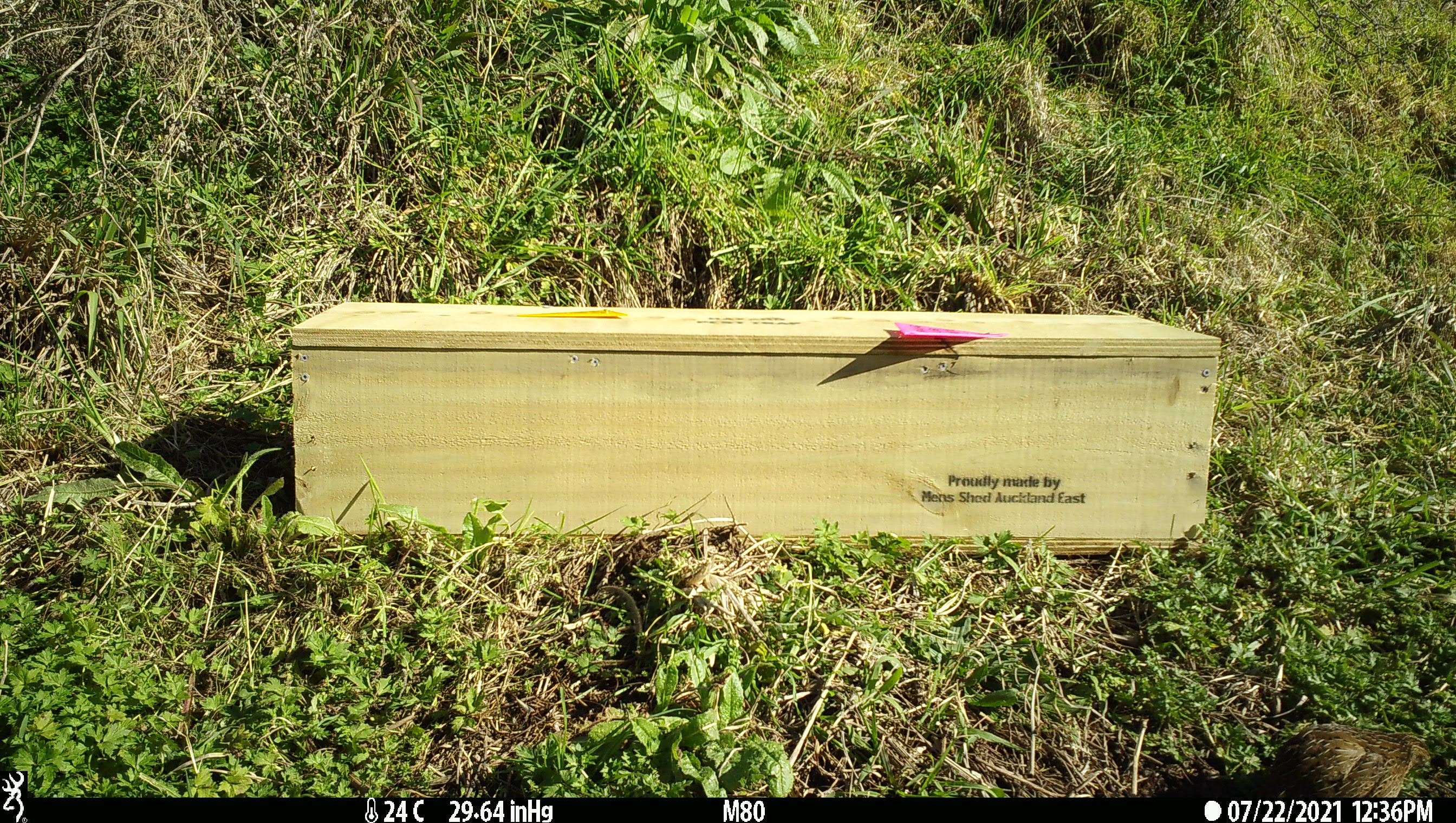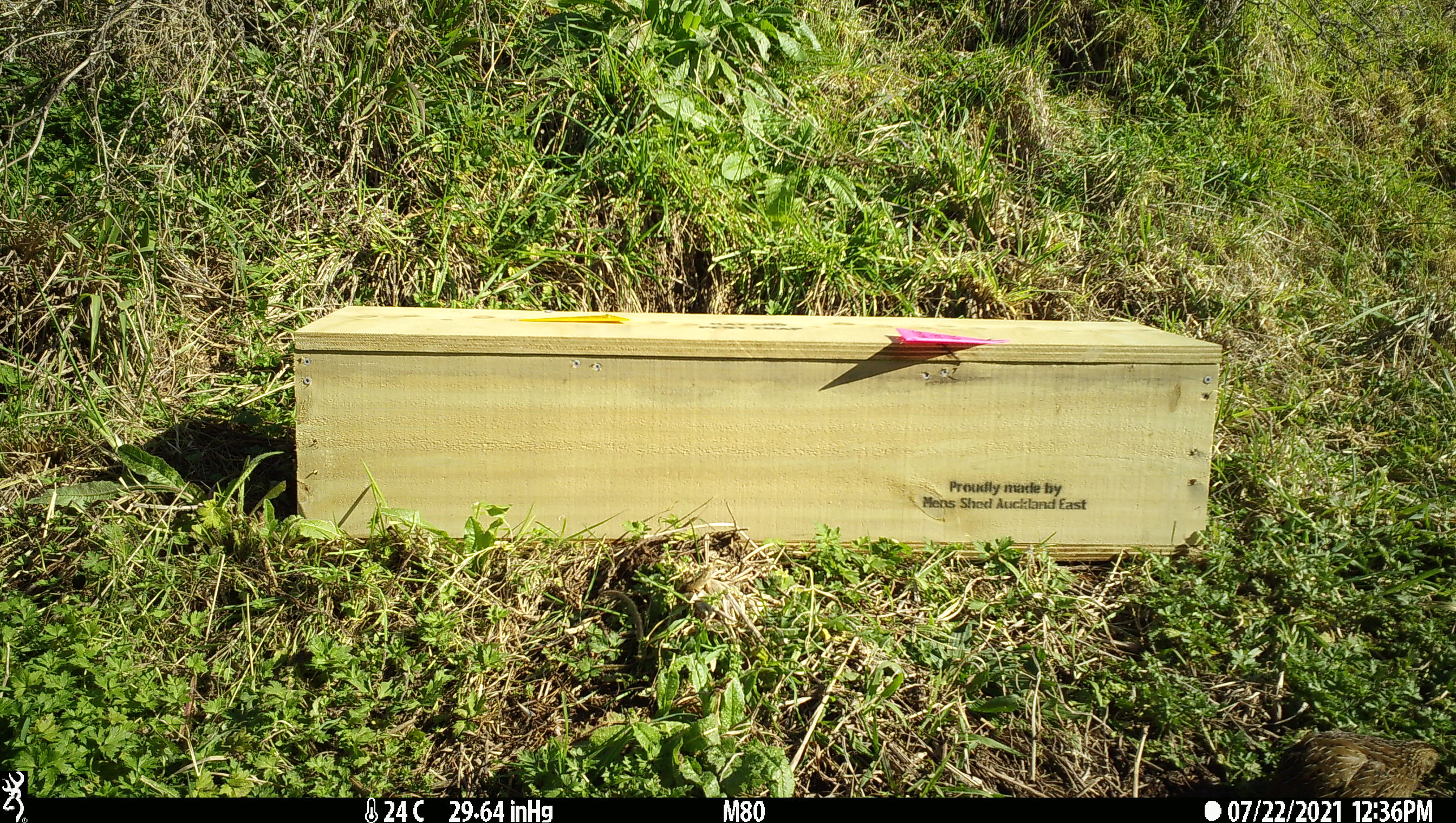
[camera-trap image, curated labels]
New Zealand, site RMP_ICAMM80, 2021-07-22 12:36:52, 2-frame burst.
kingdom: Animalia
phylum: Chordata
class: Aves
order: Galliformes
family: Phasianidae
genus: Synoicus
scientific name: Synoicus ypsilophorus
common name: brown quail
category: quail brown